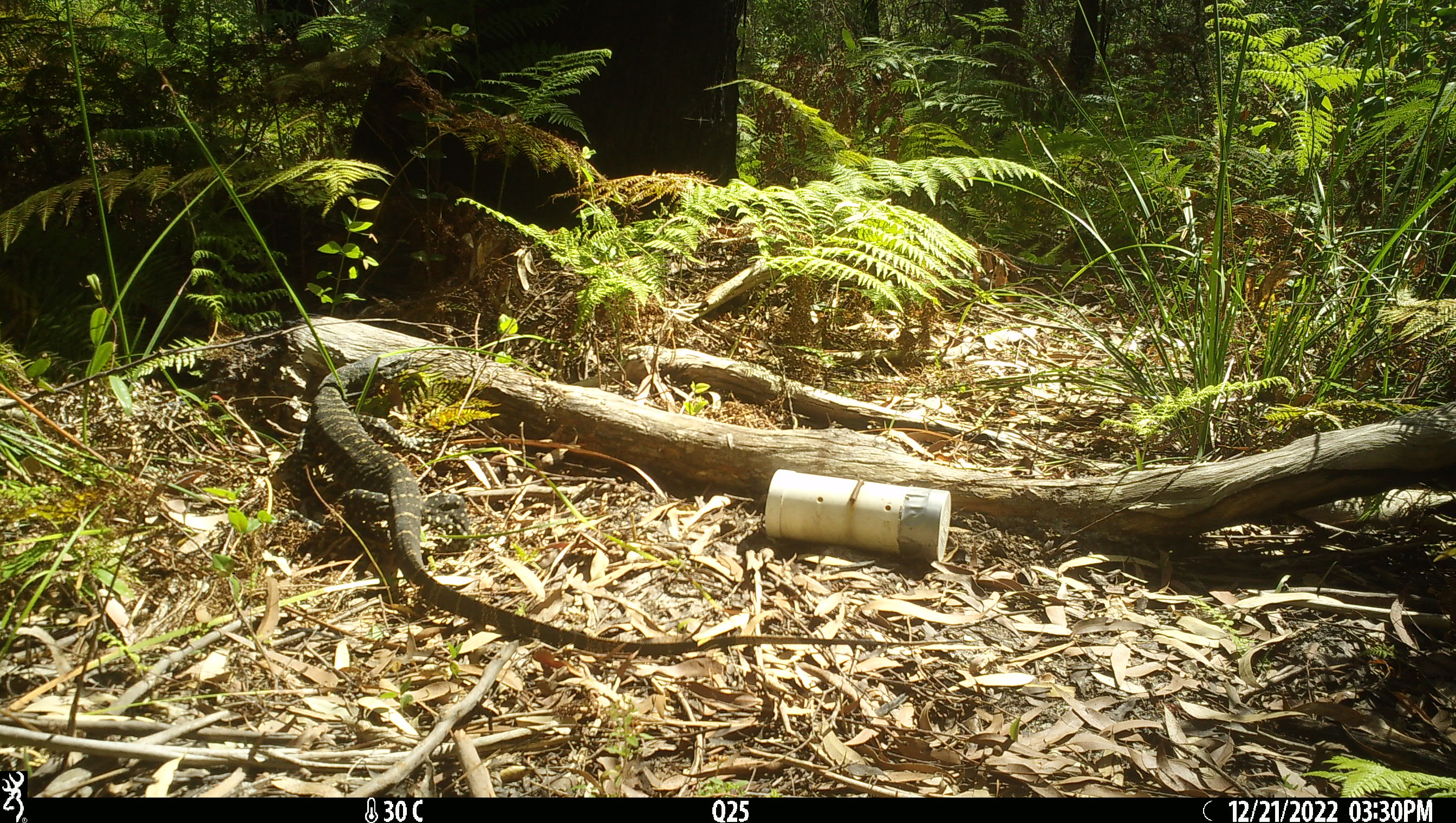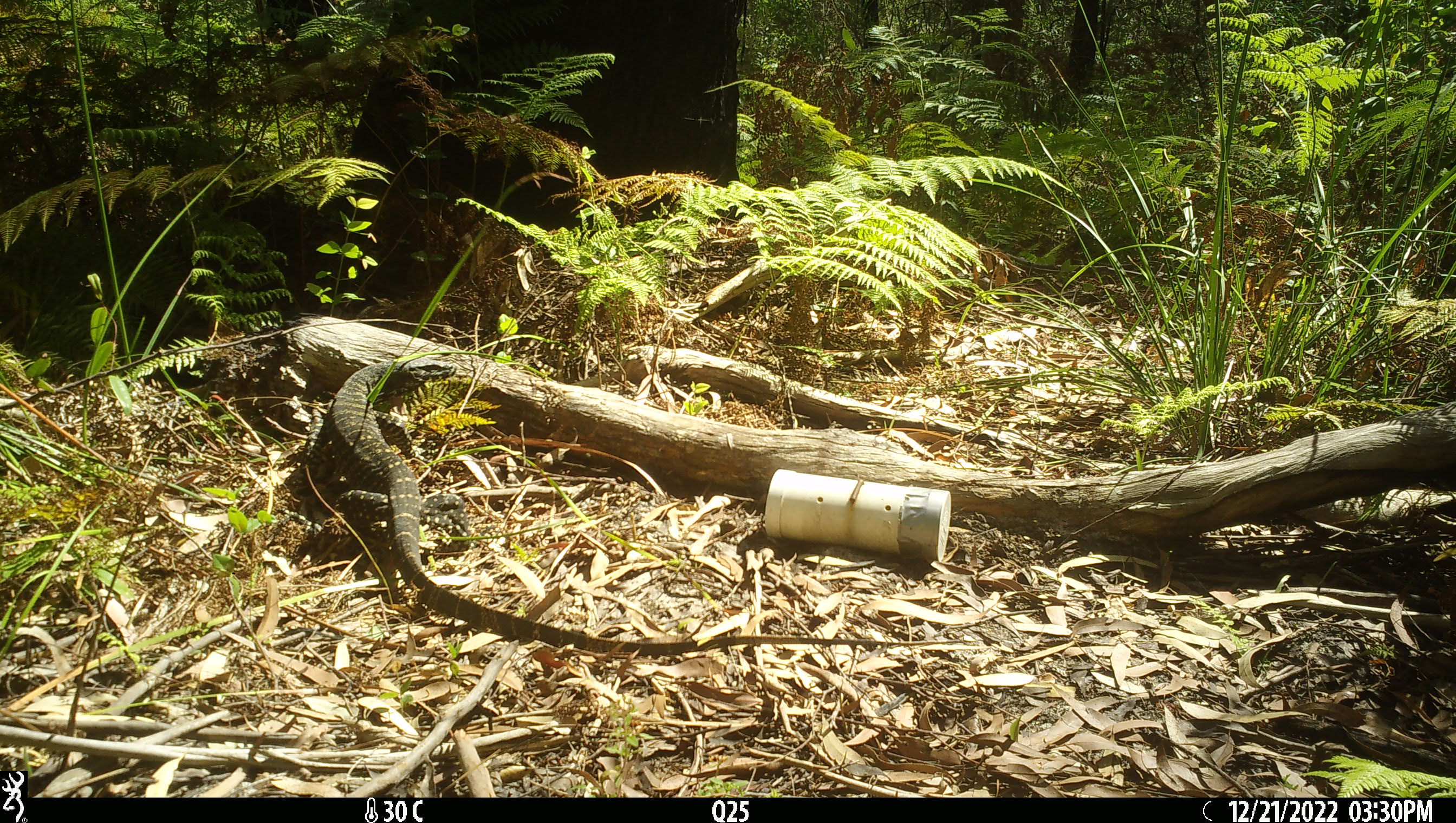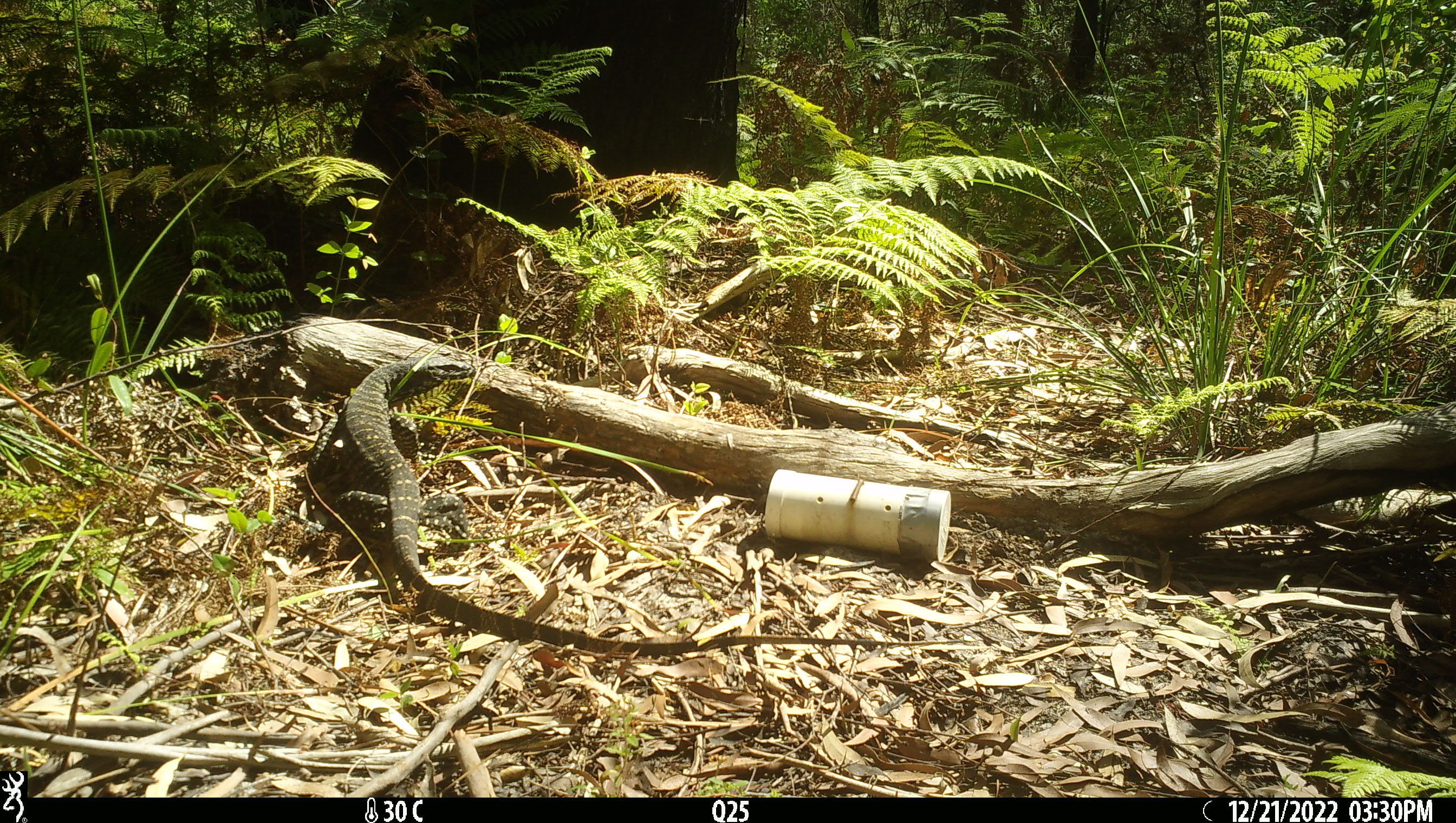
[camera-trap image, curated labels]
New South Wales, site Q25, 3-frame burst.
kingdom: Animalia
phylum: Chordata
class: Reptilia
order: Squamata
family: Varanidae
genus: Varanus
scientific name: Varanus varius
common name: lace monitor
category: goanna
Goanna (lace monitor) (Varanus varius).